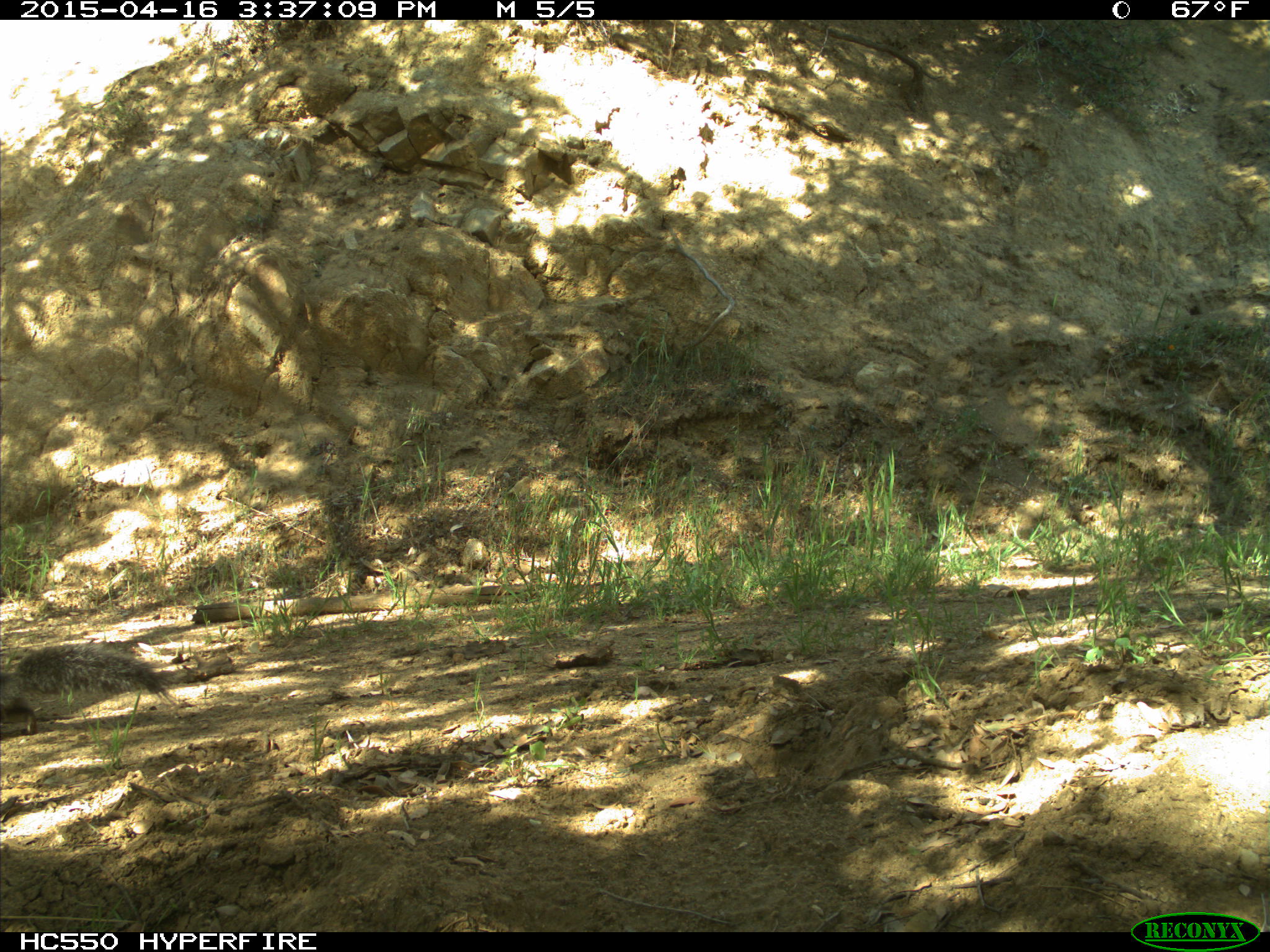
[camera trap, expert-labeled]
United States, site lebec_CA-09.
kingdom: Animalia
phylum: Chordata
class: Mammalia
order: Rodentia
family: Sciuridae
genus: Sciurus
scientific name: Sciurus carolinensis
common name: eastern gray squirrel